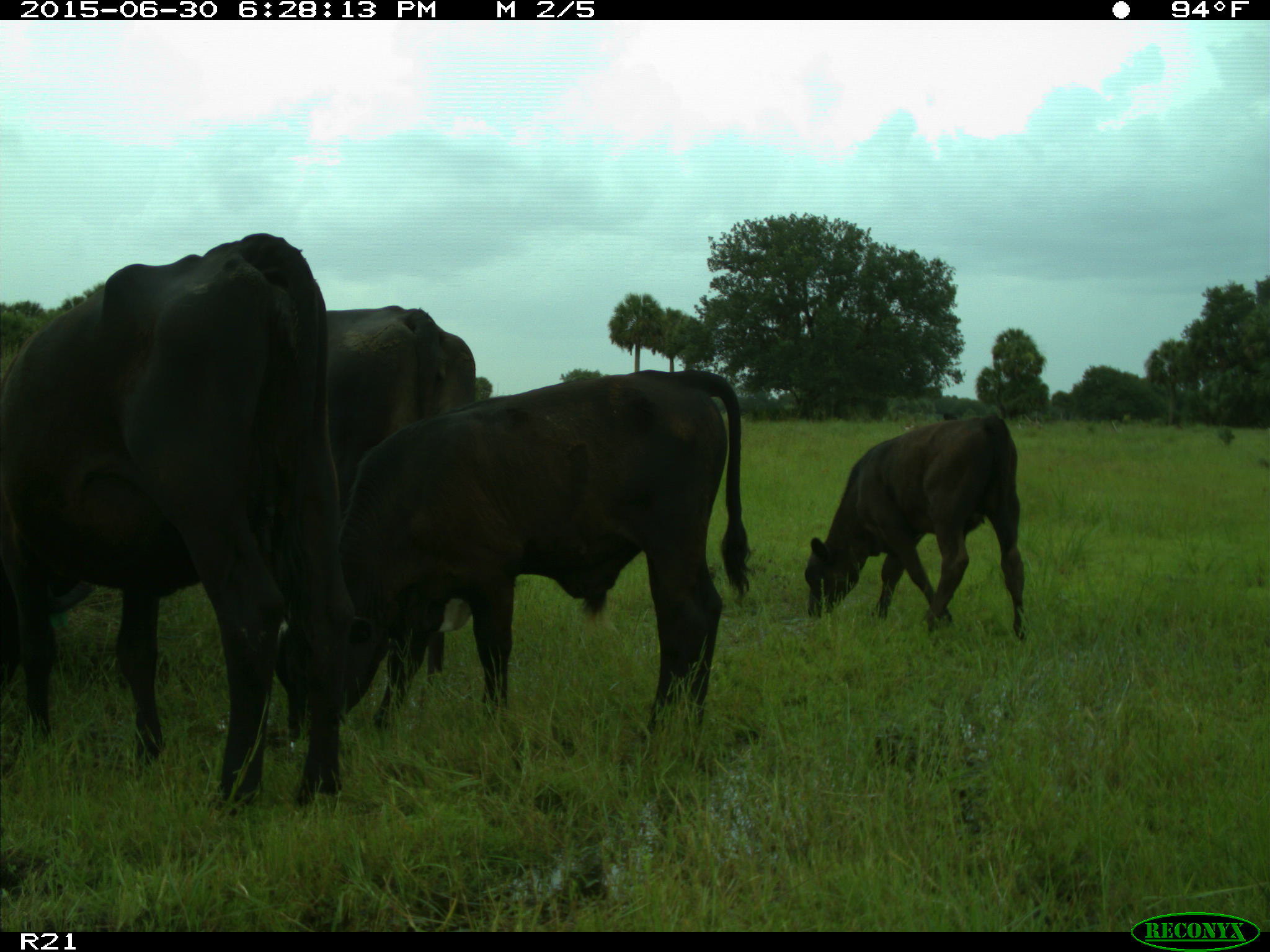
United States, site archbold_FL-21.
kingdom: Animalia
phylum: Chordata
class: Mammalia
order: Artiodactyla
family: Bovidae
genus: Bos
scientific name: Bos taurus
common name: domestic cow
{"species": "Bos taurus (domestic cow)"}